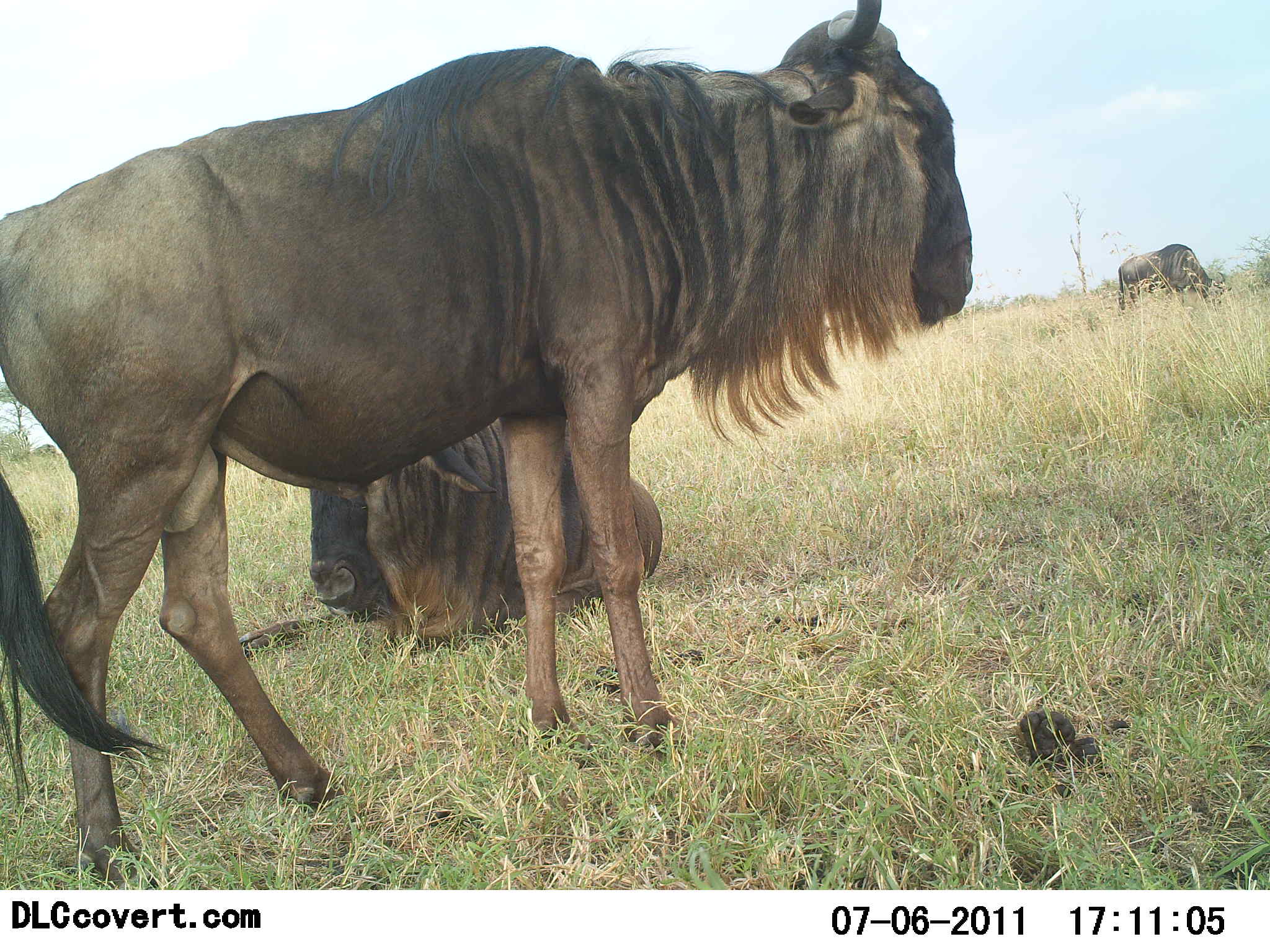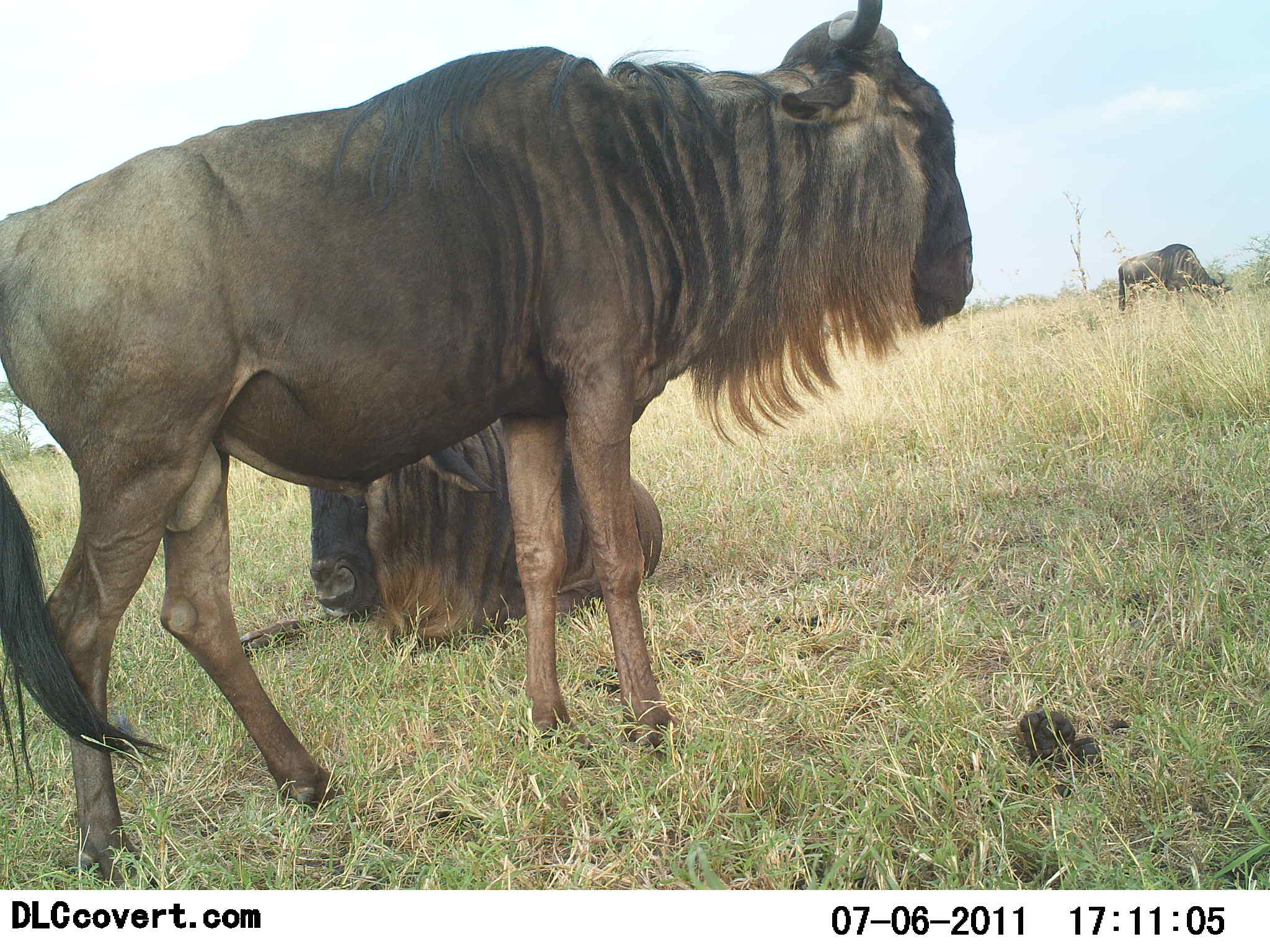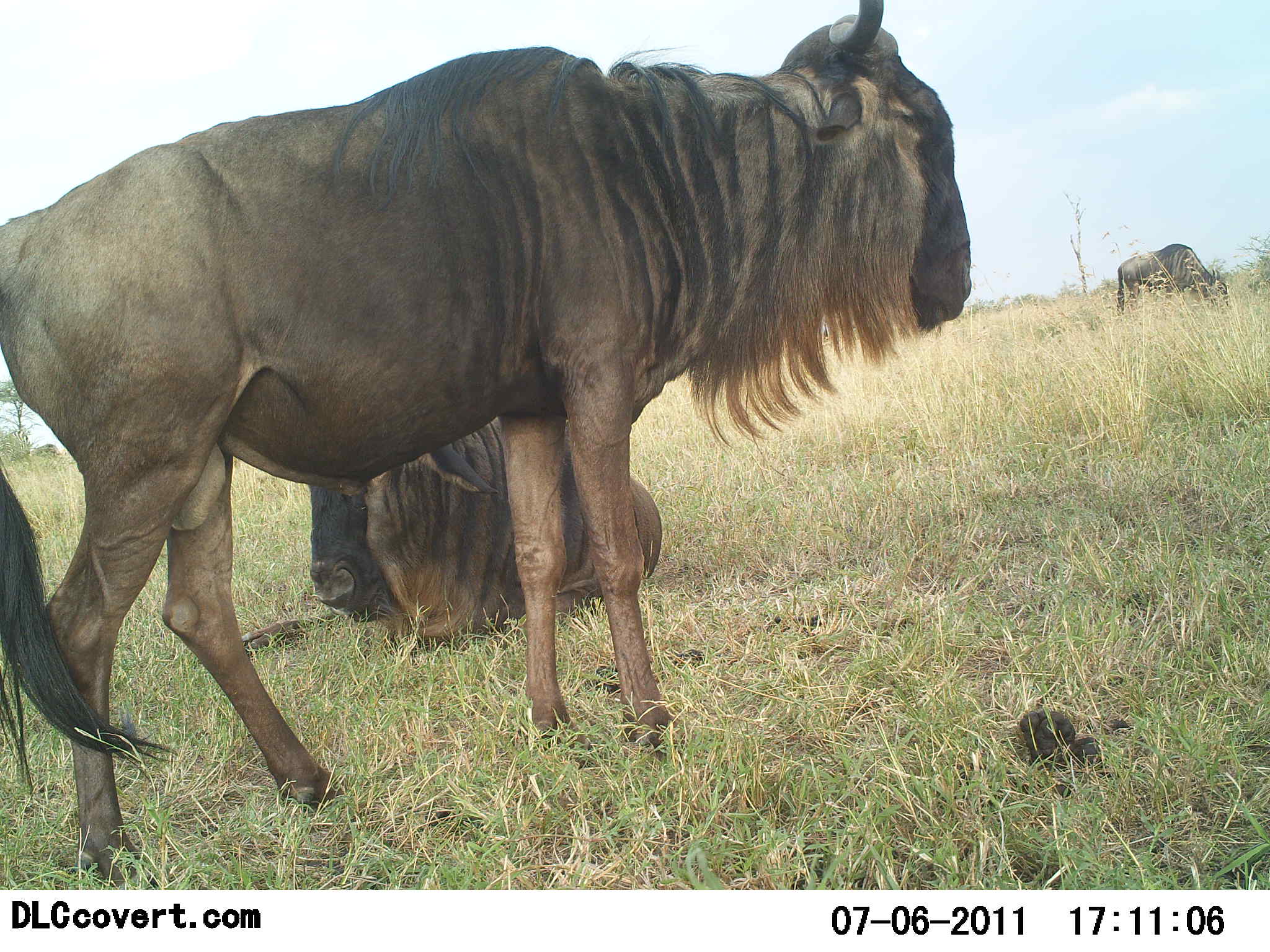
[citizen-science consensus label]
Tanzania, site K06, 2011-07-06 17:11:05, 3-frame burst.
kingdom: Animalia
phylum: Chordata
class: Mammalia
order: Artiodactyla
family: Bovidae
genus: Connochaetes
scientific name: Connochaetes taurinus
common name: blue wildebeest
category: wildebeest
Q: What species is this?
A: Wildebeest (blue wildebeest) (Connochaetes taurinus).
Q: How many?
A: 3.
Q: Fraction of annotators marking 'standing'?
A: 100%.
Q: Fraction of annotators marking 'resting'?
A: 91%.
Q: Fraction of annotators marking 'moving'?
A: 0%.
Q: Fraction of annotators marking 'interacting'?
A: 0%.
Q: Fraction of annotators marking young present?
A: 0%.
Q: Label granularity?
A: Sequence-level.